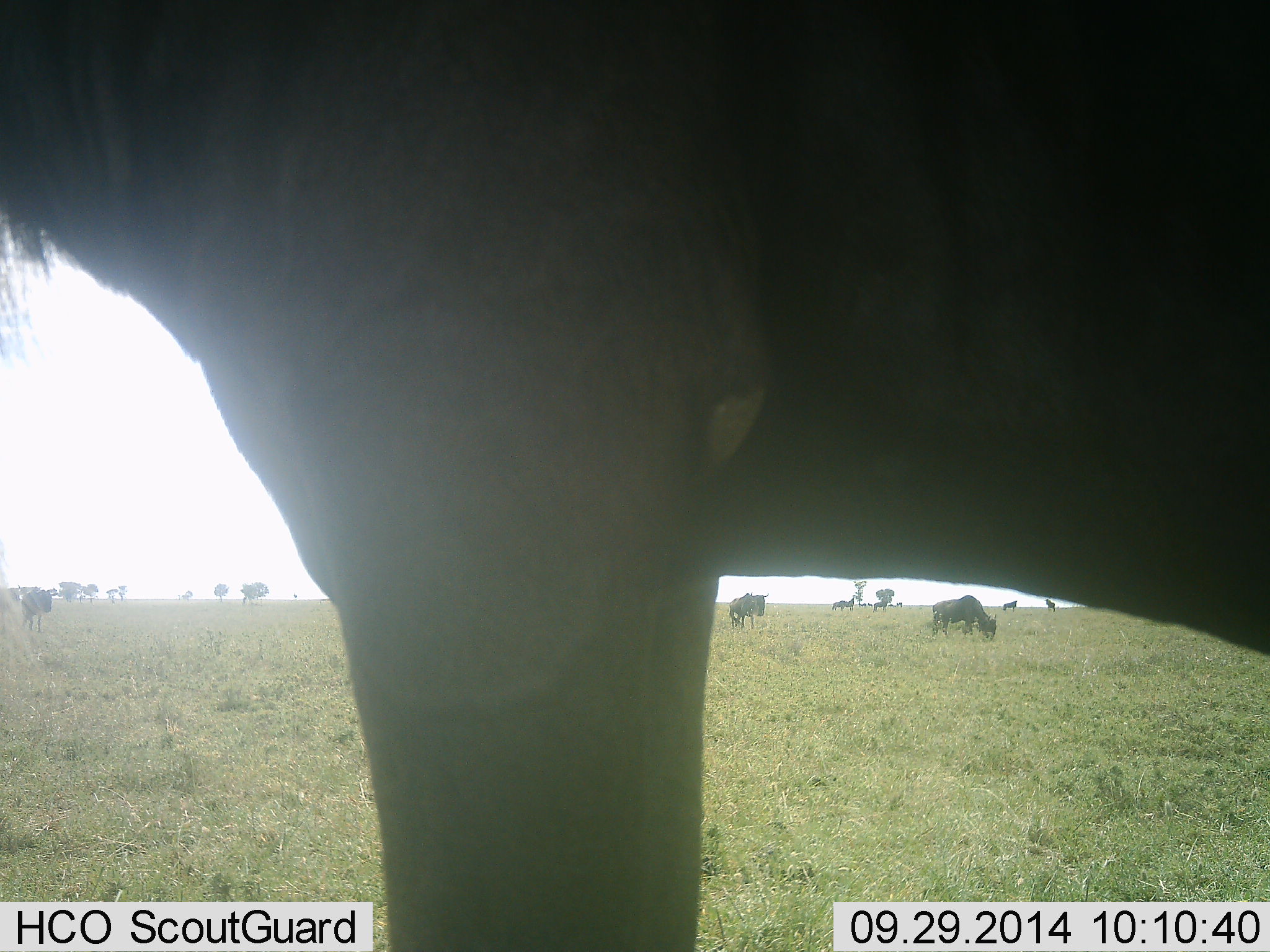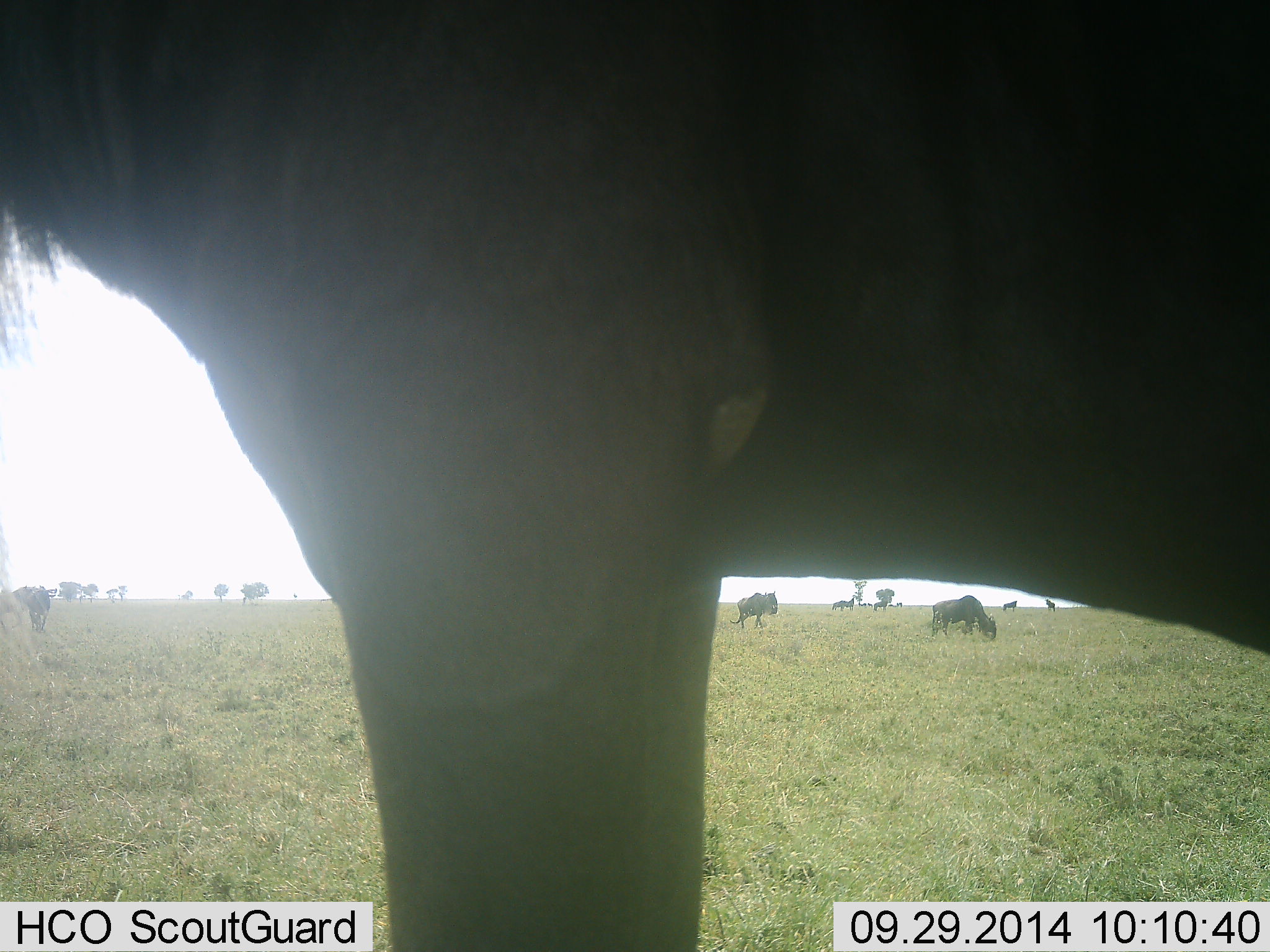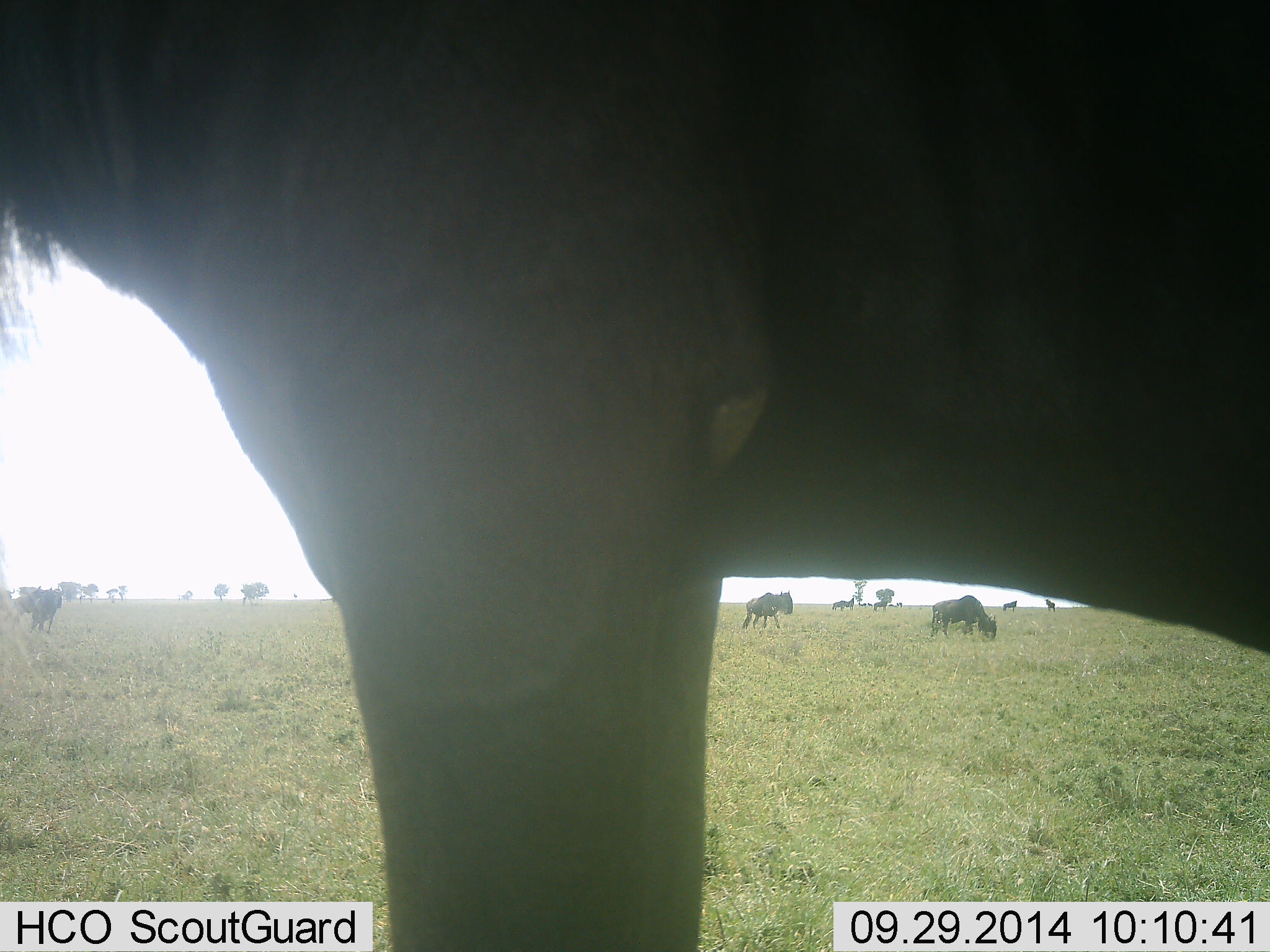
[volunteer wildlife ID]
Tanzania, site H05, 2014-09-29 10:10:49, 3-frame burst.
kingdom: Animalia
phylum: Chordata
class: Mammalia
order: Artiodactyla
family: Bovidae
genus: Connochaetes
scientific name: Connochaetes taurinus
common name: blue wildebeest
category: wildebeest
Wildebeest (blue wildebeest) (Connochaetes taurinus), count 5. Behavior (volunteer vote fractions): standing 91%, resting 0%, moving 45%, interacting 0%. Young present (vote fraction): 0%. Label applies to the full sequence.